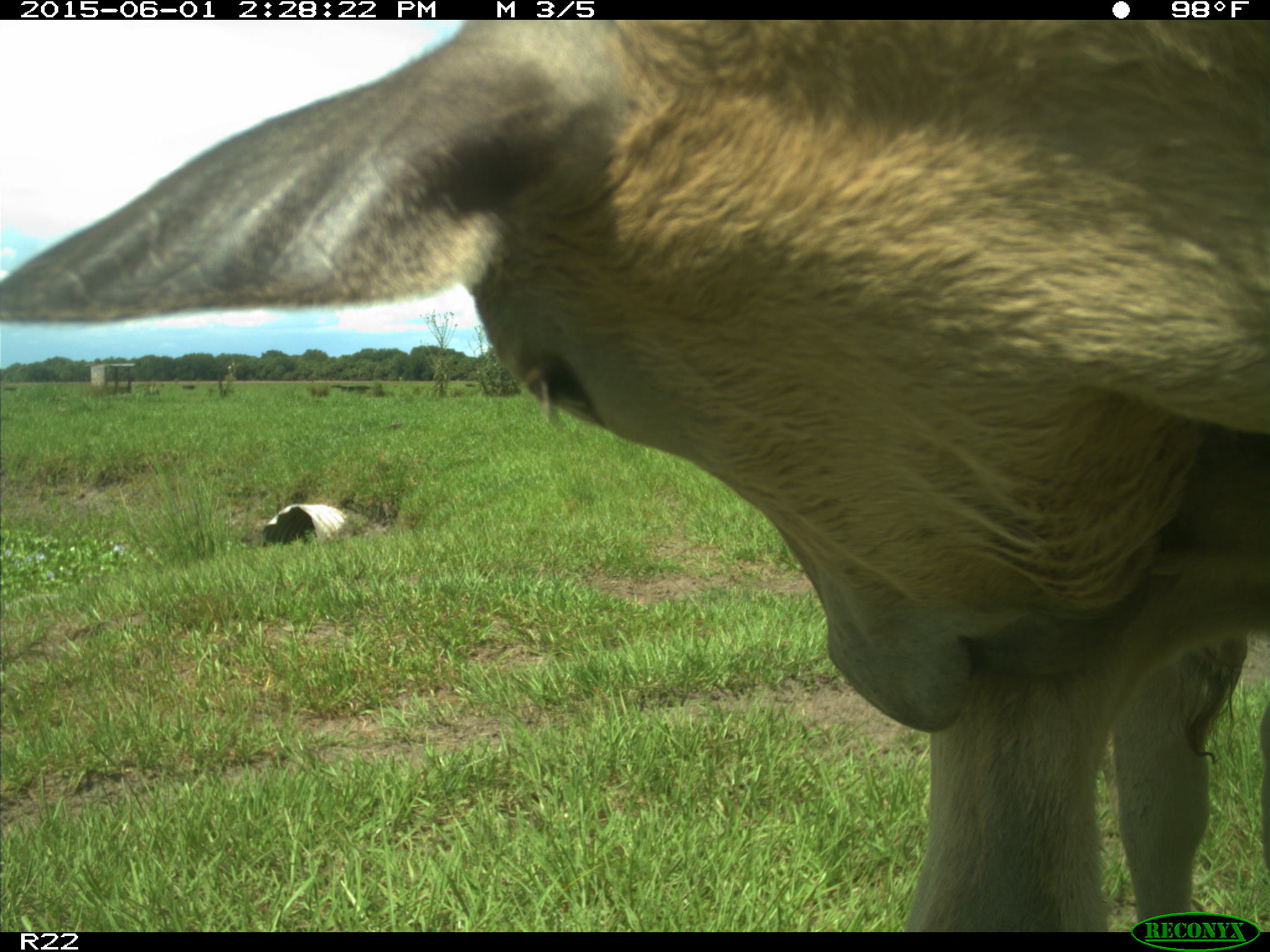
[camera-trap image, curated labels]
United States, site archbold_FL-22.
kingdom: Animalia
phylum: Chordata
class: Mammalia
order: Artiodactyla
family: Bovidae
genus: Bos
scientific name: Bos taurus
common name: domestic cow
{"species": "Bos taurus (domestic cow)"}